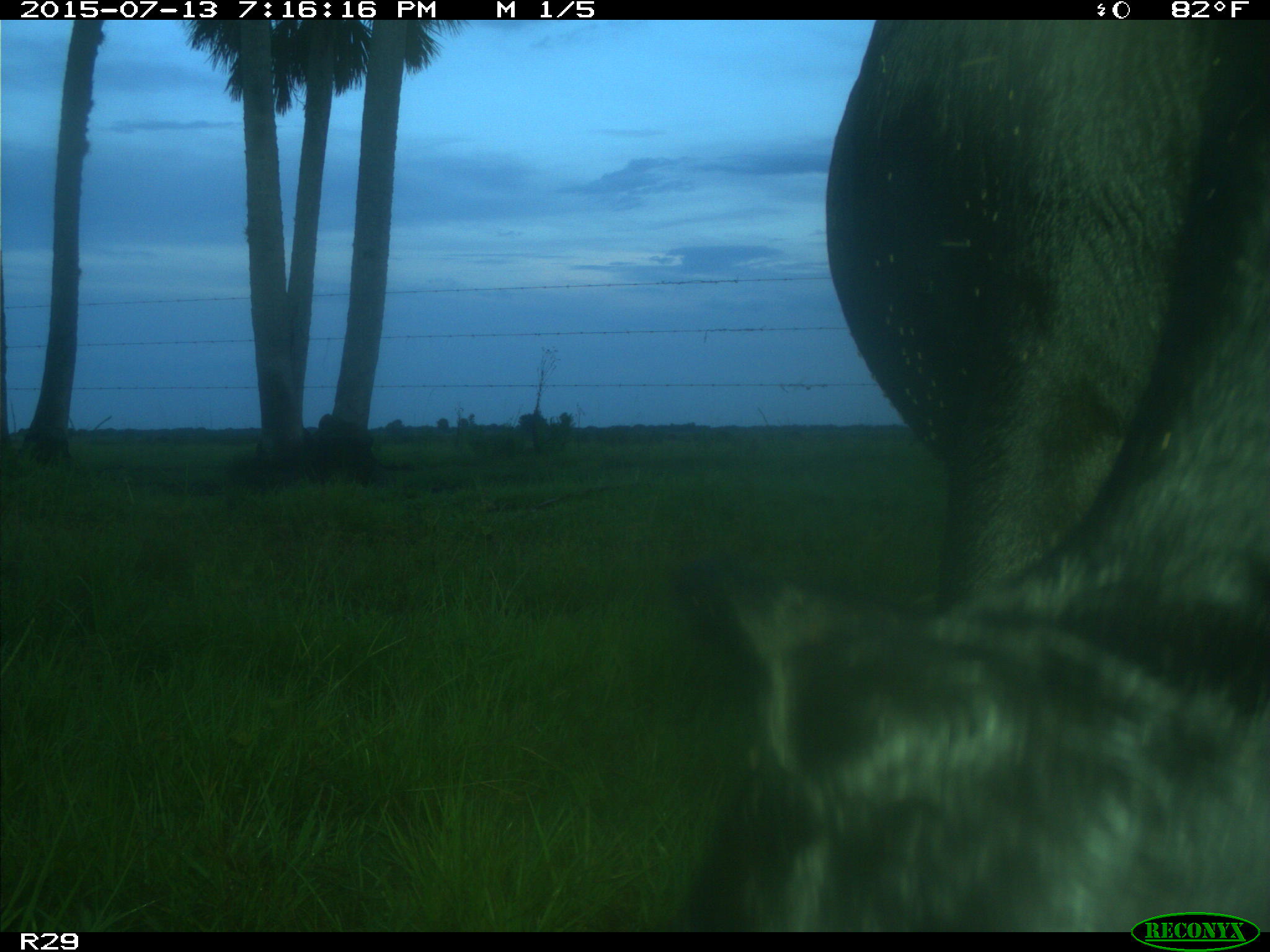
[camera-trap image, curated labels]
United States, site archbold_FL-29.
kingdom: Animalia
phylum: Chordata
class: Mammalia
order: Artiodactyla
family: Bovidae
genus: Bos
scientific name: Bos taurus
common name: domestic cow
Bos taurus (domestic cow).